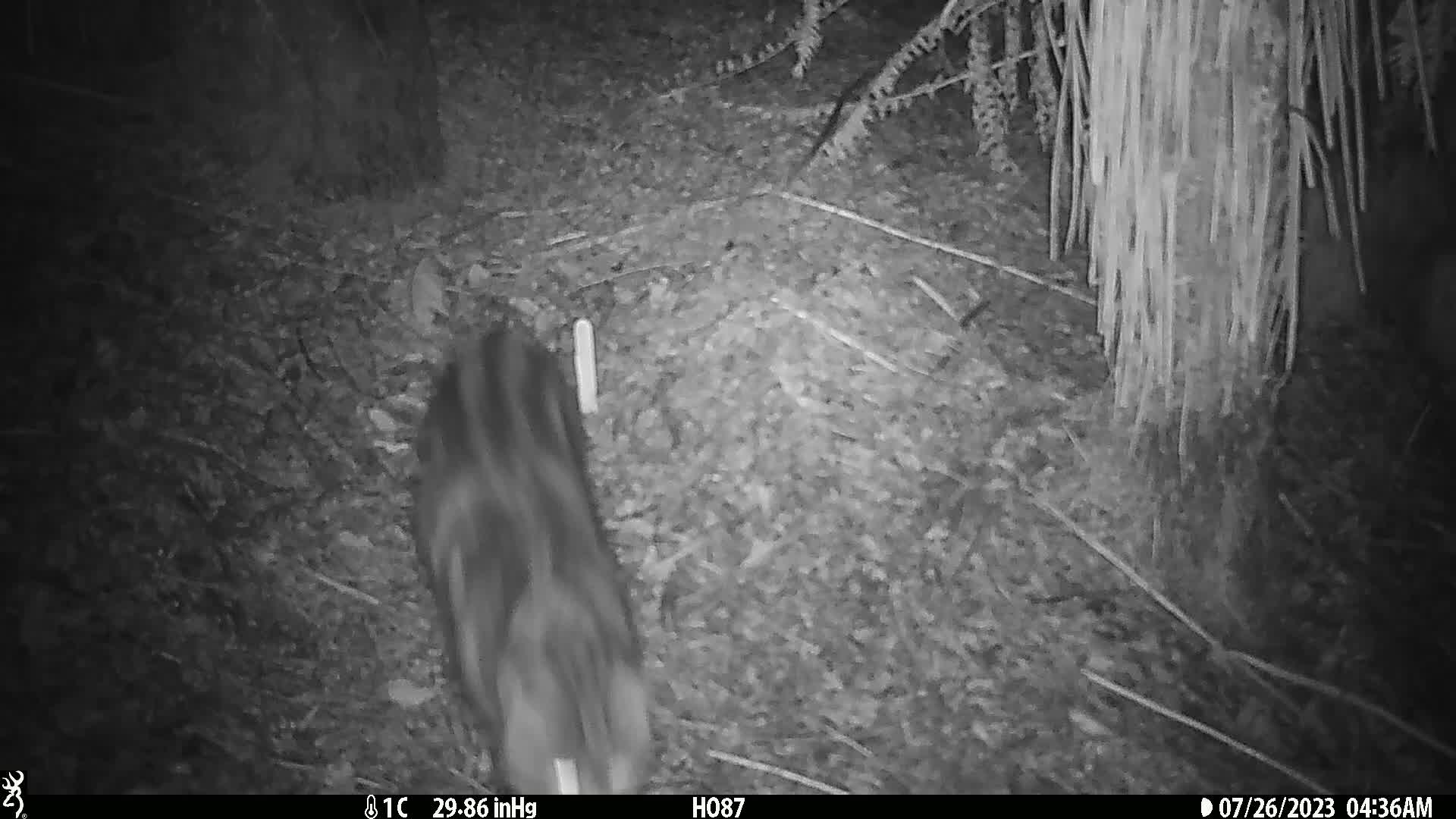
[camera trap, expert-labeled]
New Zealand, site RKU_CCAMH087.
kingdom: Animalia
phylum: Chordata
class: Mammalia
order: Carnivora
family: Felidae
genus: Felis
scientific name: Felis catus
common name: domestic cat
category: cat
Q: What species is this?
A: Cat (domestic cat) (Felis catus).